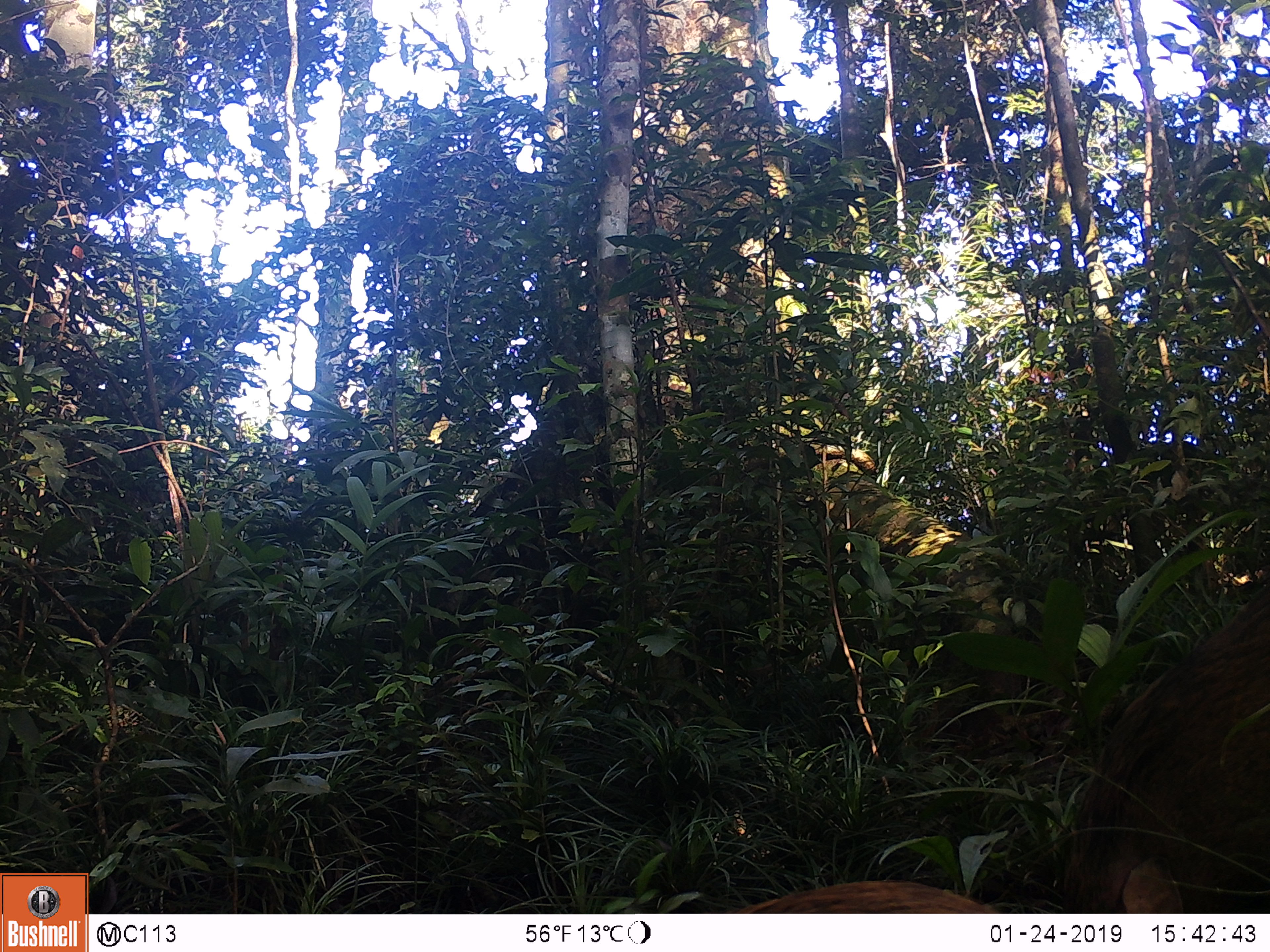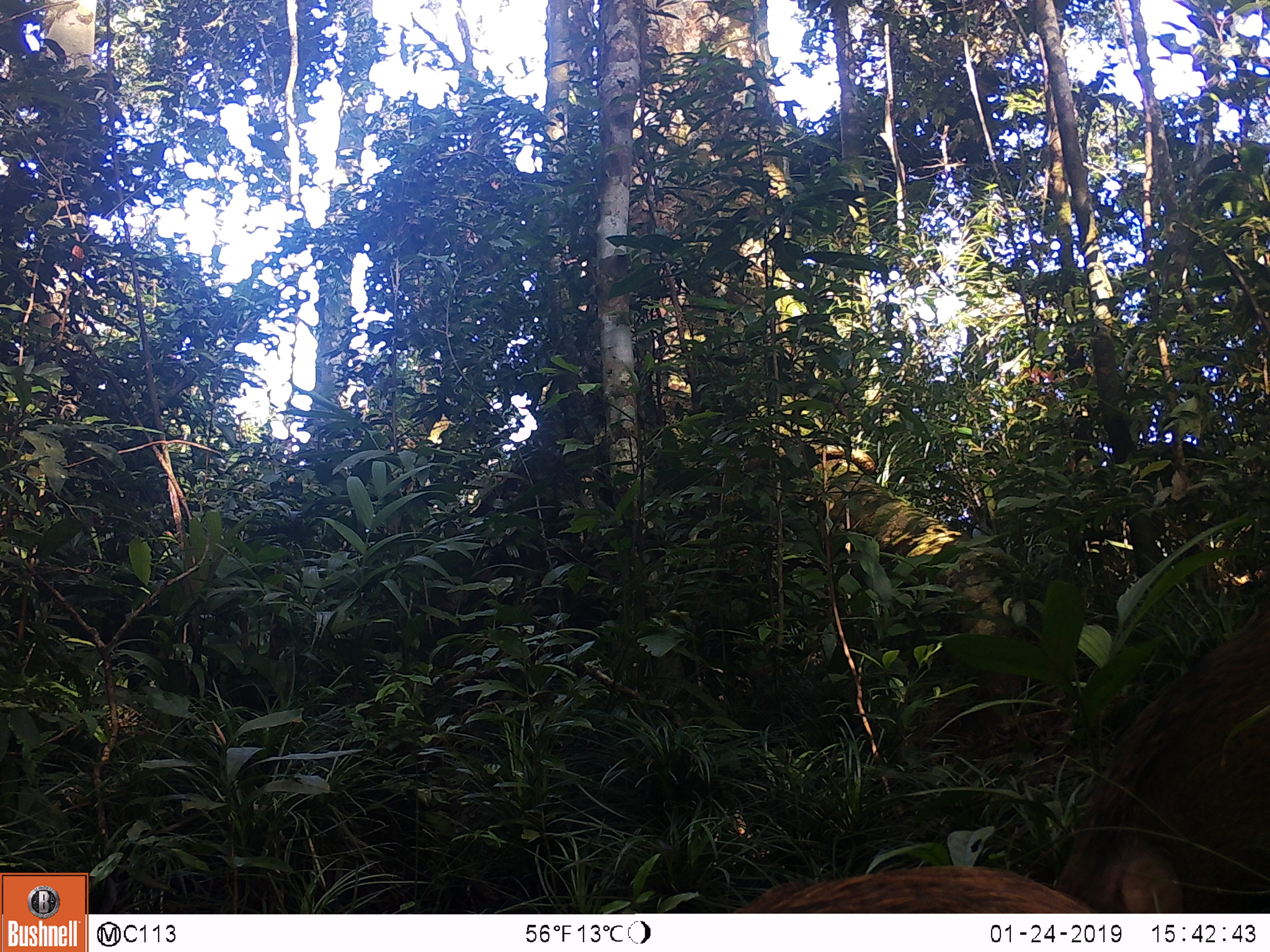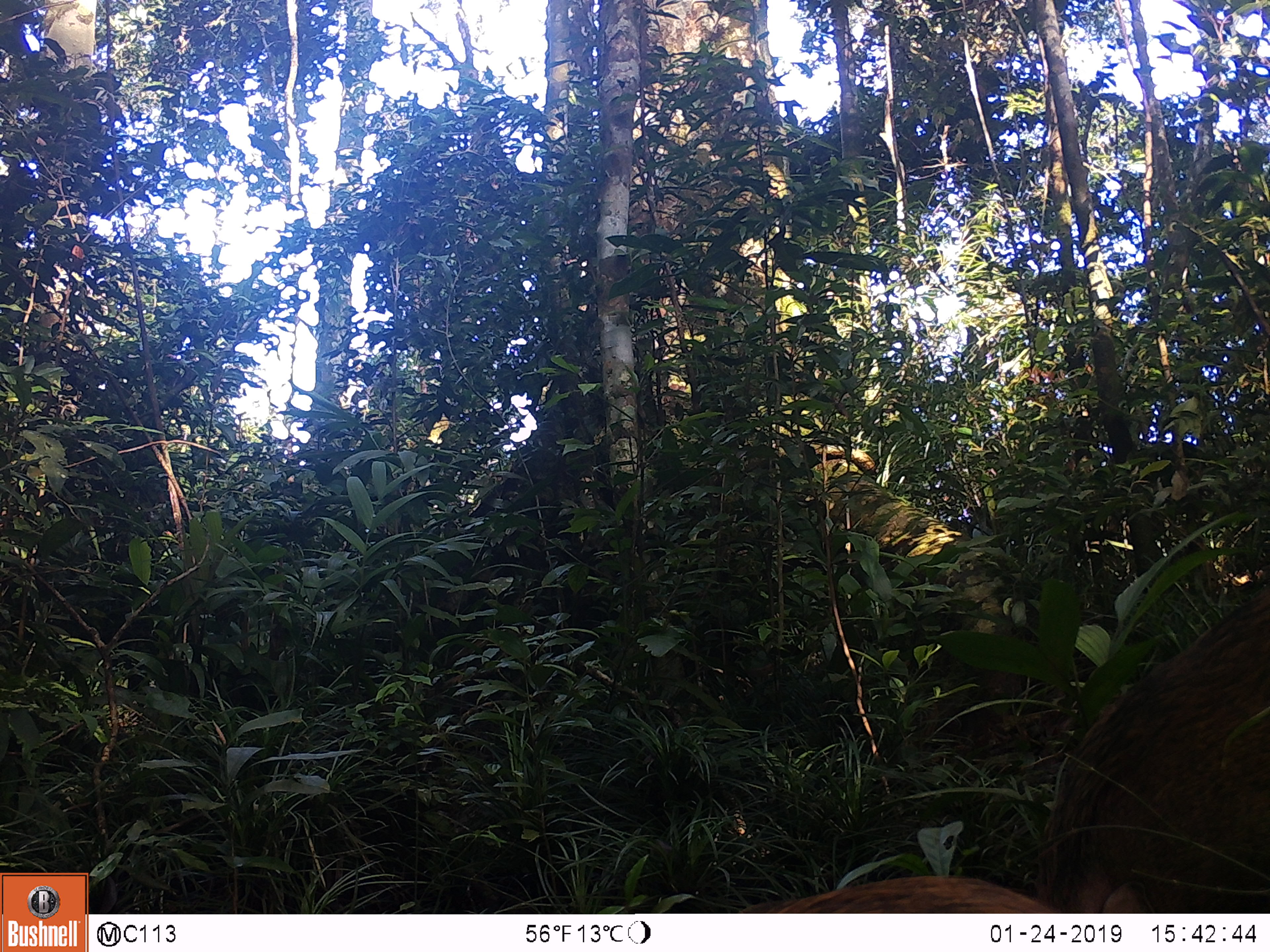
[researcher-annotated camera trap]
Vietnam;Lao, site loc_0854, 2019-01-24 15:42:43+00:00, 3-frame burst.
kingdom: Animalia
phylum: Chordata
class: Mammalia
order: Artiodactyla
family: Suidae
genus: Sus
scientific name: Sus scrofa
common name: eurasian wild pig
Eurasian wild pig (Sus scrofa). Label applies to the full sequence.